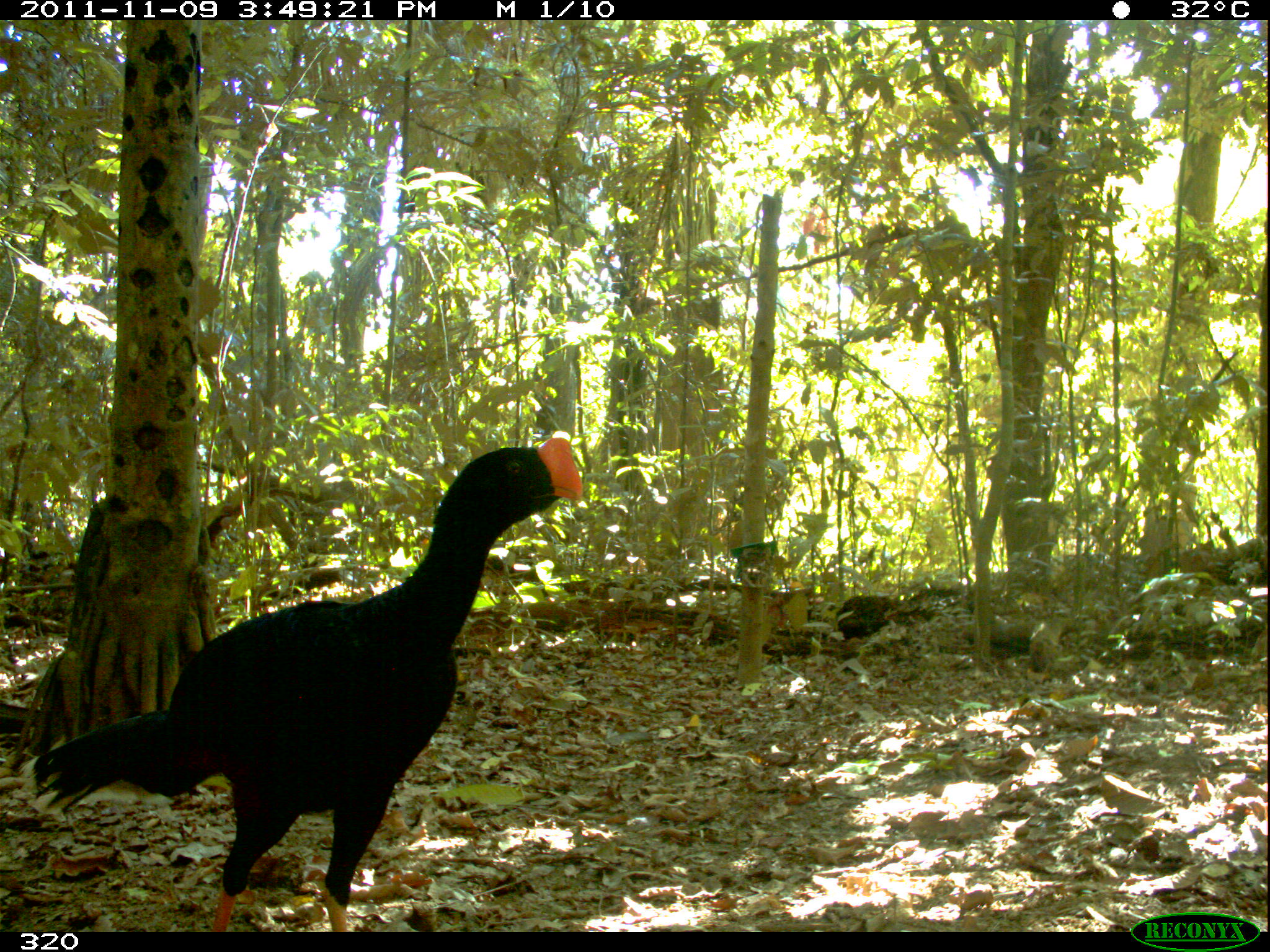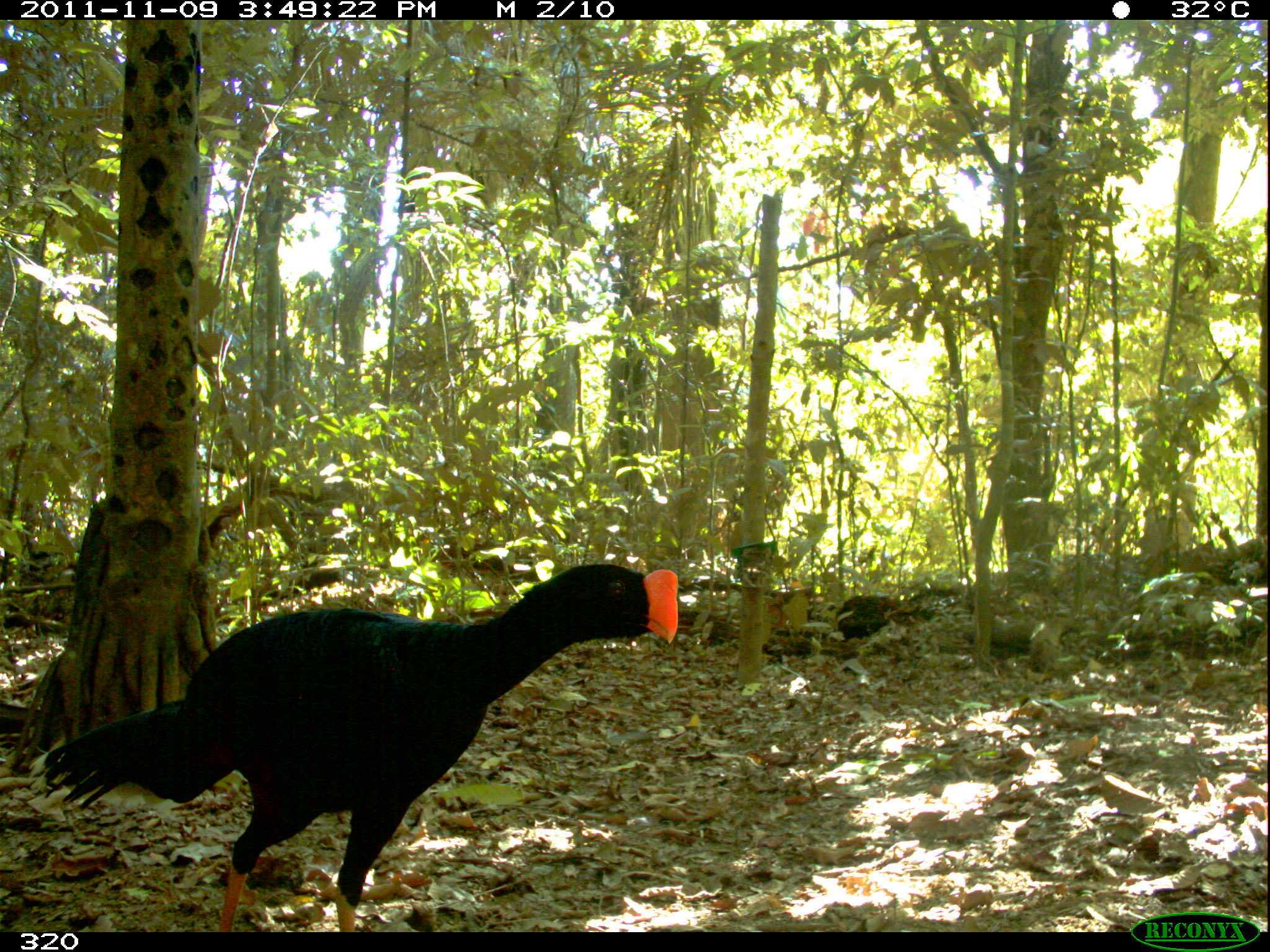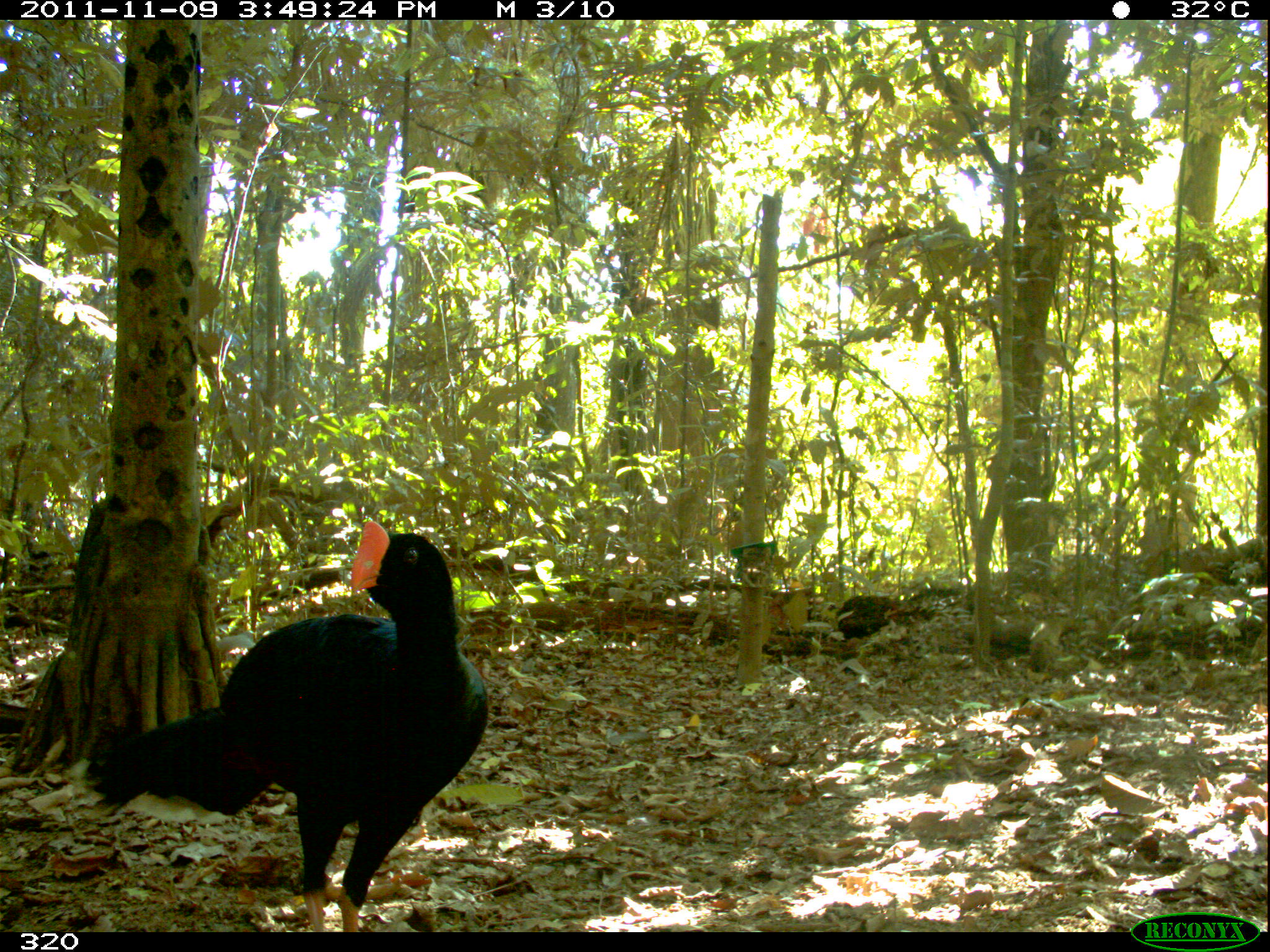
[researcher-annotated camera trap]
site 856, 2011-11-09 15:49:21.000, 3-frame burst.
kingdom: Animalia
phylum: Chordata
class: Aves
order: Galliformes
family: Cracidae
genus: Mitu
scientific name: Mitu tuberosum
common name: razor-billed curassow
Mitu tuberosum (razor-billed curassow).